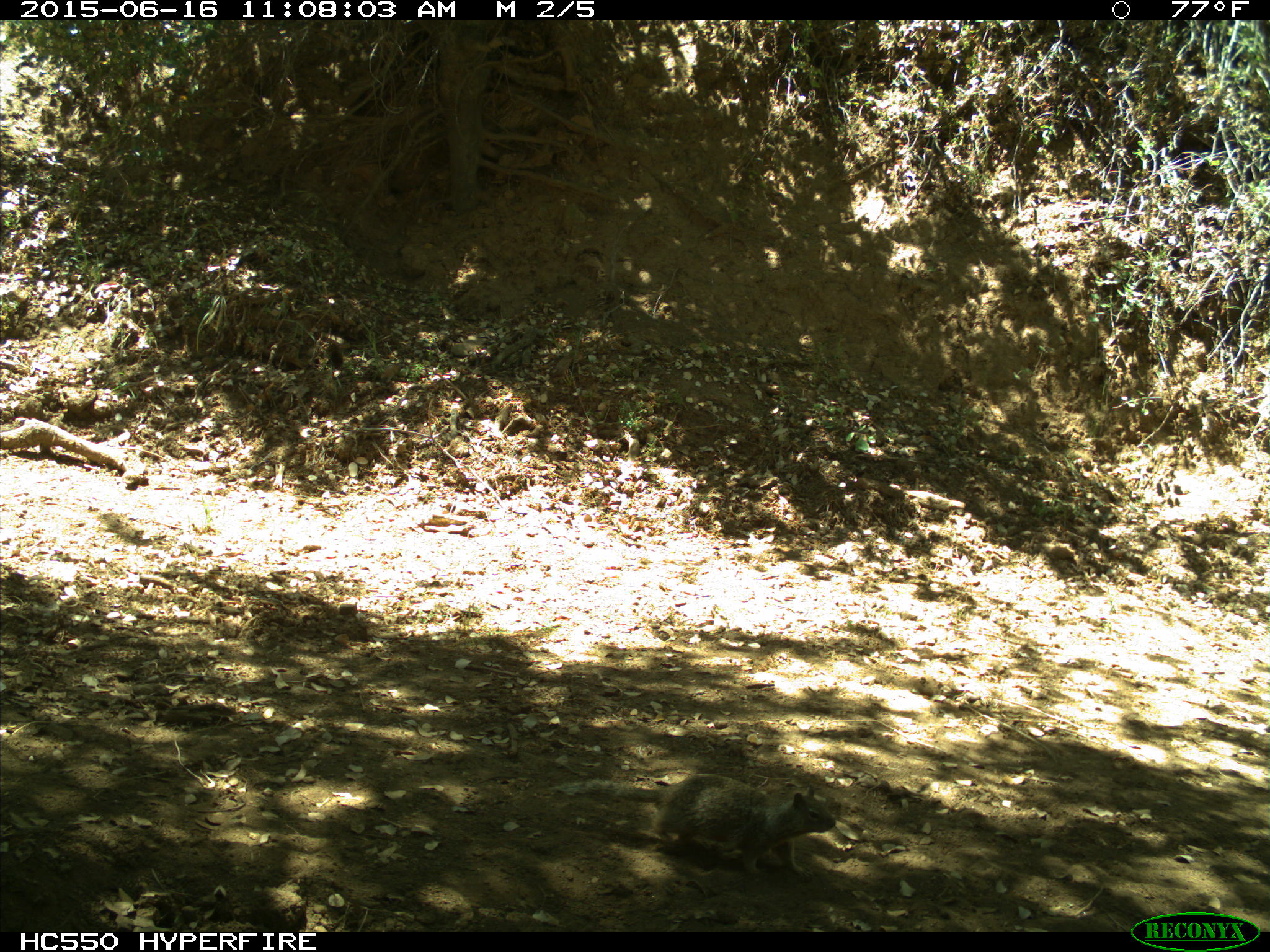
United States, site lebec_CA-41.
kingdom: Animalia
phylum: Chordata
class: Mammalia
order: Rodentia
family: Sciuridae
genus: Otospermophilus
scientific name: Otospermophilus beecheyi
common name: california ground squirrel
Otospermophilus beecheyi (california ground squirrel).